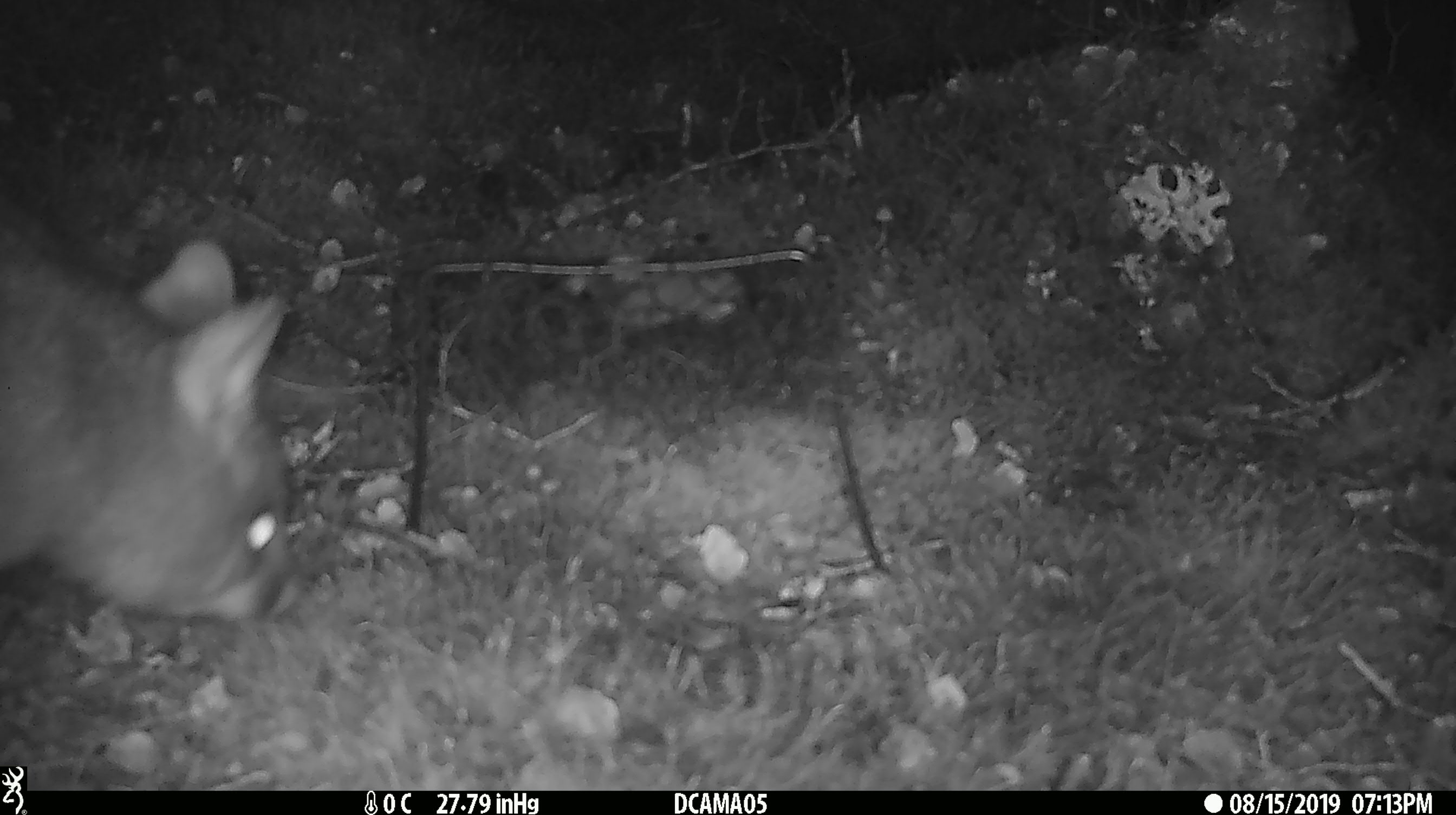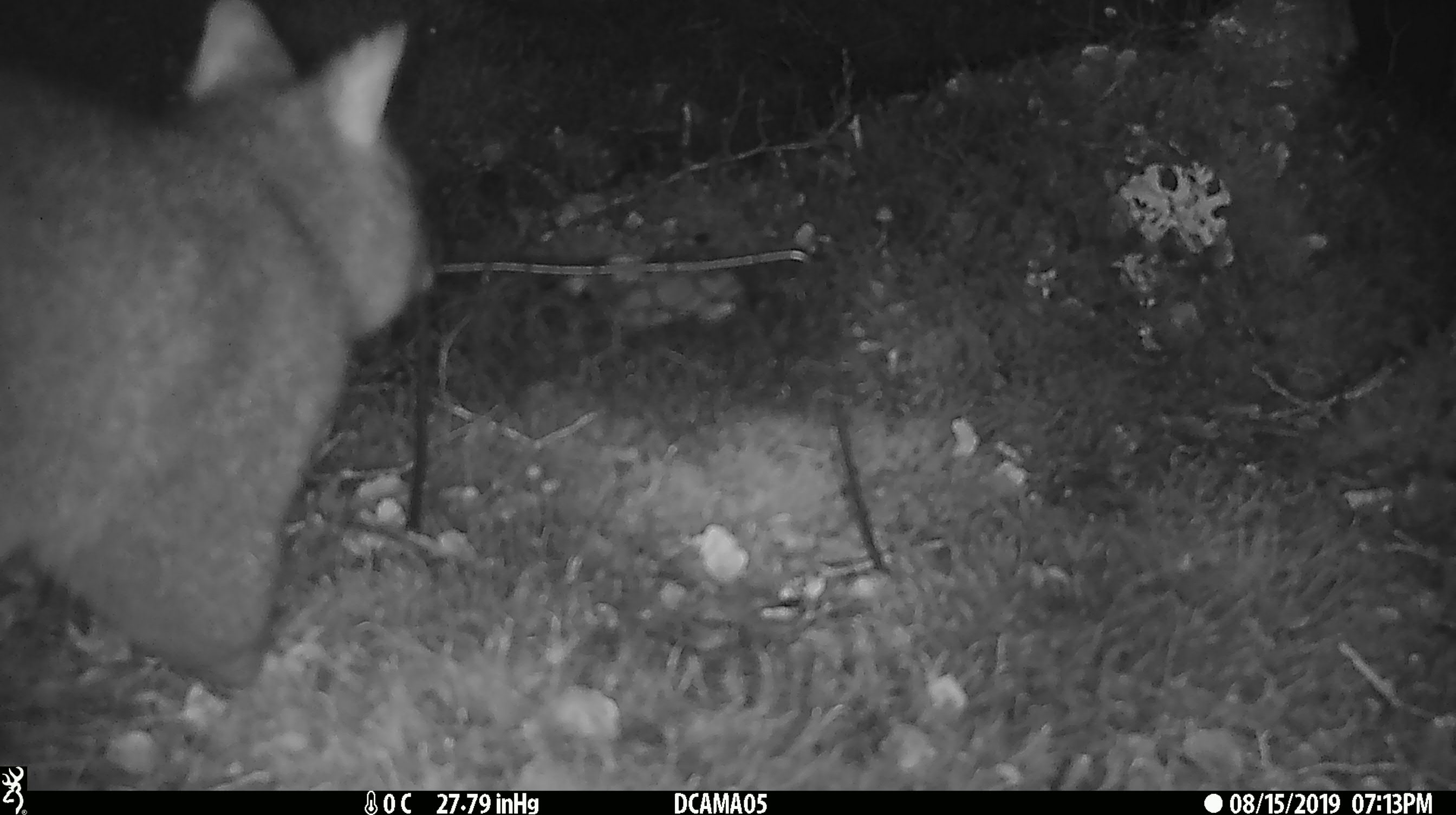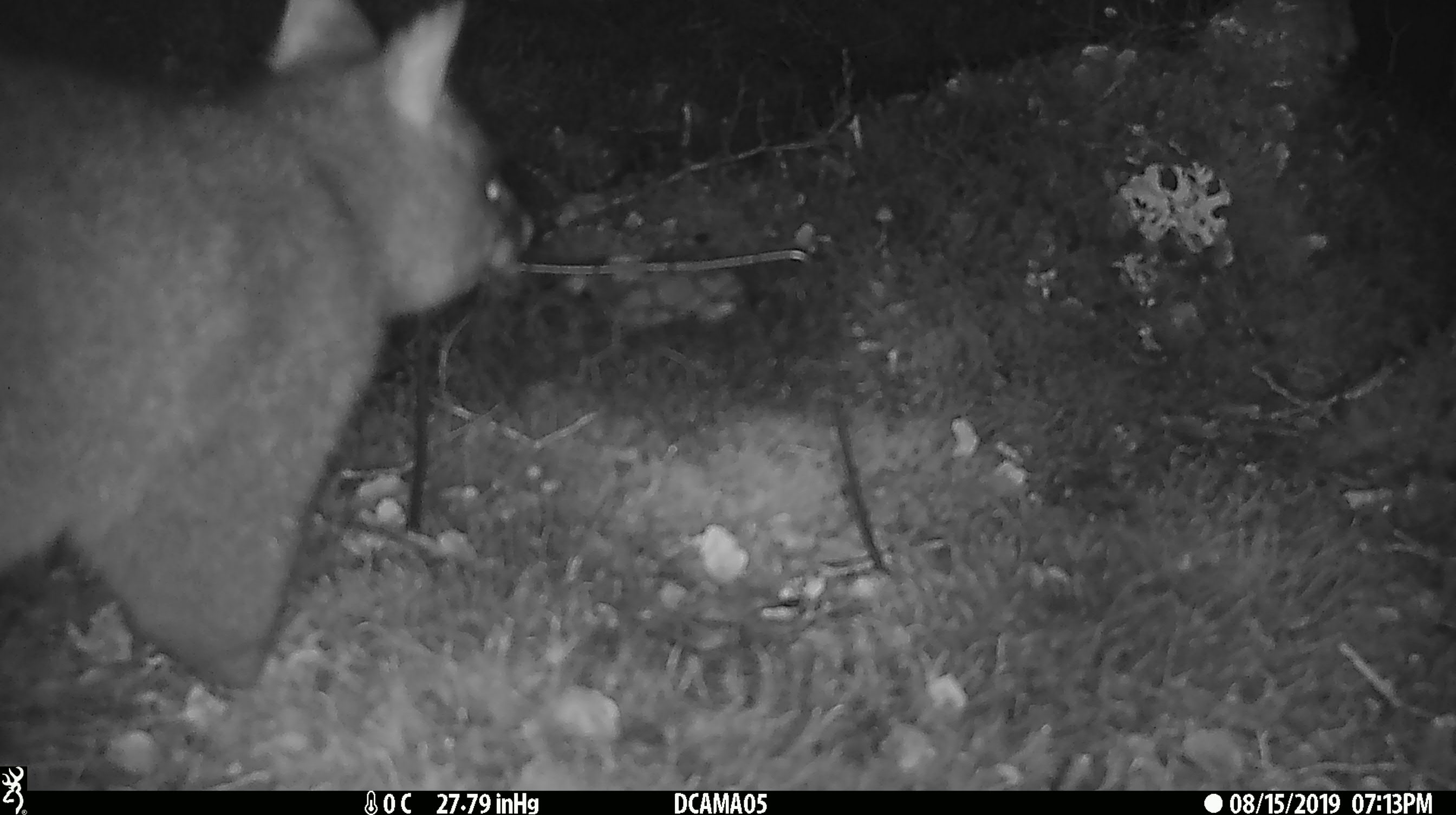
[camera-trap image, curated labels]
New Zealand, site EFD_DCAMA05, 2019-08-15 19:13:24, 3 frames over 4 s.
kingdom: Animalia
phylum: Chordata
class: Mammalia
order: Diprotodontia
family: Phalangeridae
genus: Trichosurus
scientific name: Trichosurus vulpecula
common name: common brushtail possum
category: possum